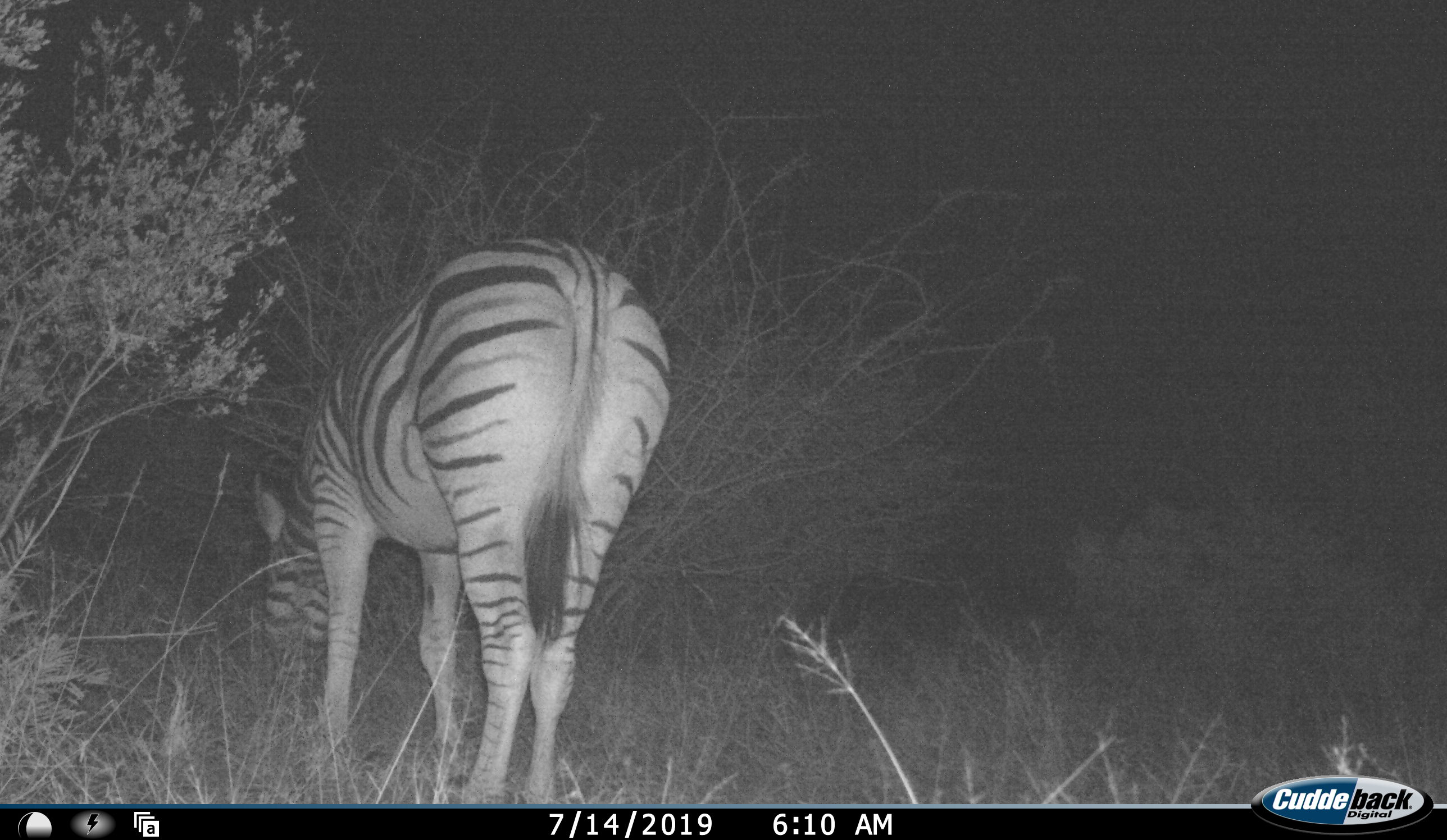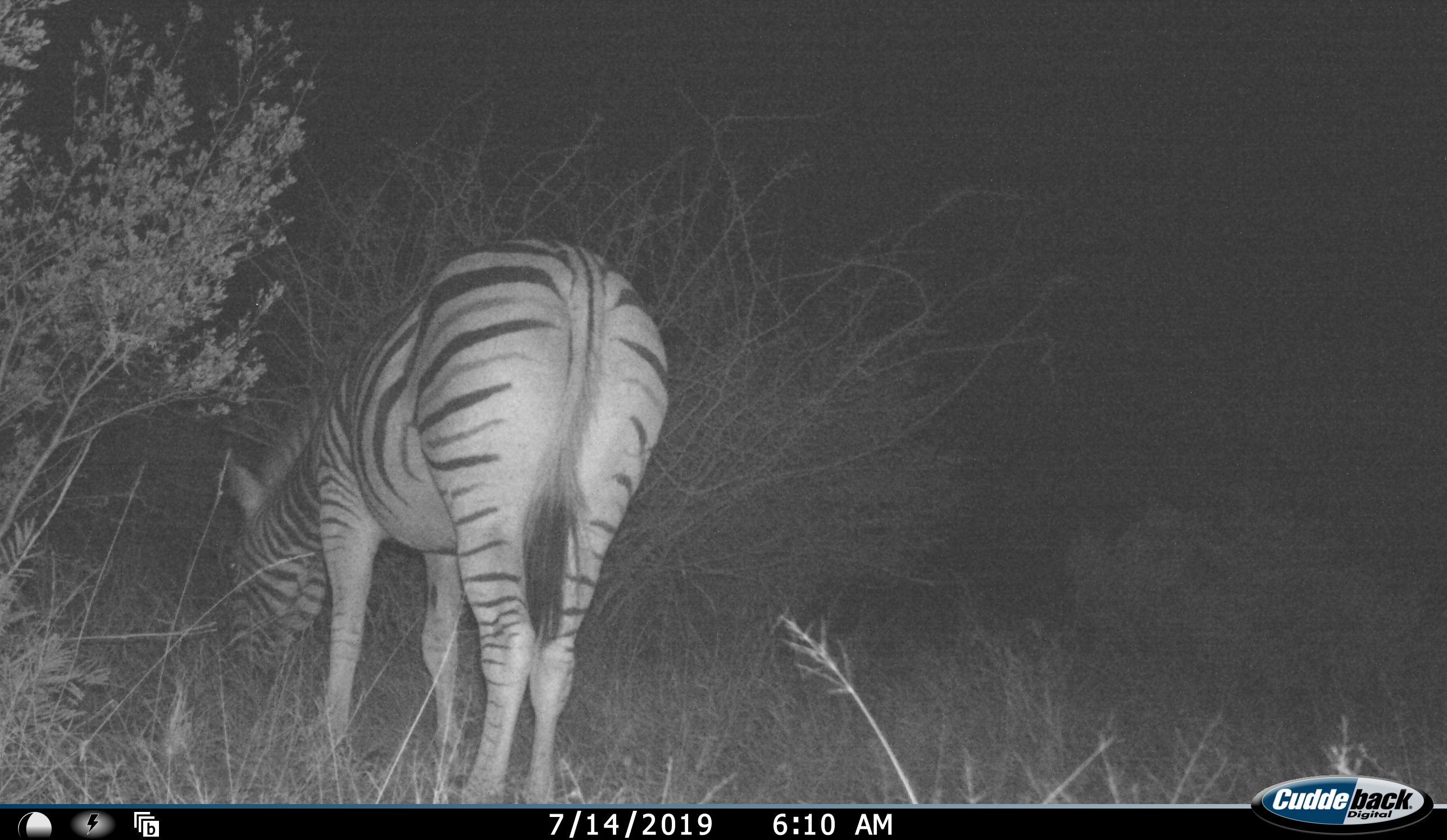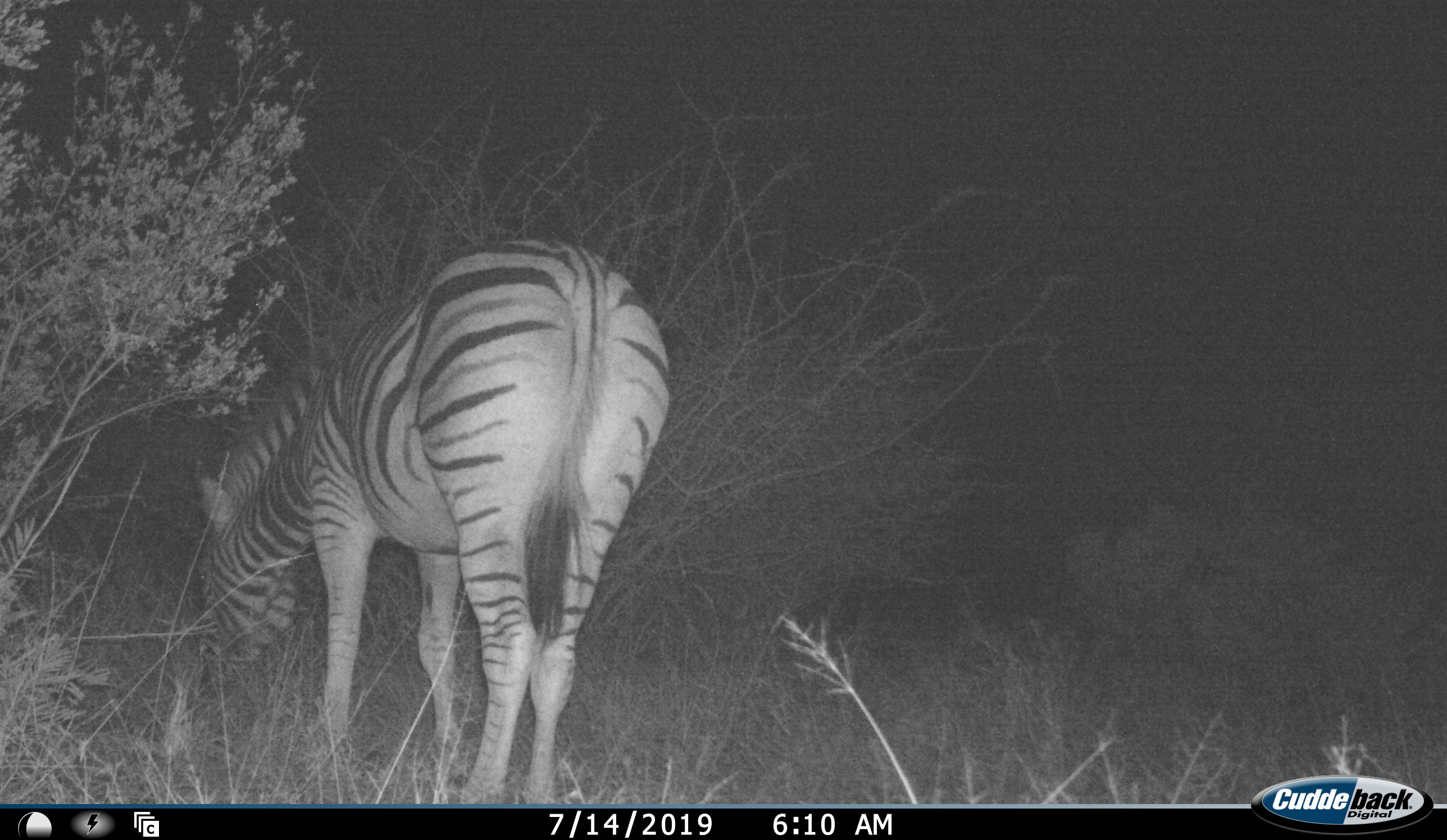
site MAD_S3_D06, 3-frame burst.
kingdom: Animalia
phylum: Chordata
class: Mammalia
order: Perissodactyla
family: Equidae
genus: Equus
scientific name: Equus quagga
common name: plains zebra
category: zebraplains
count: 1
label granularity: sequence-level